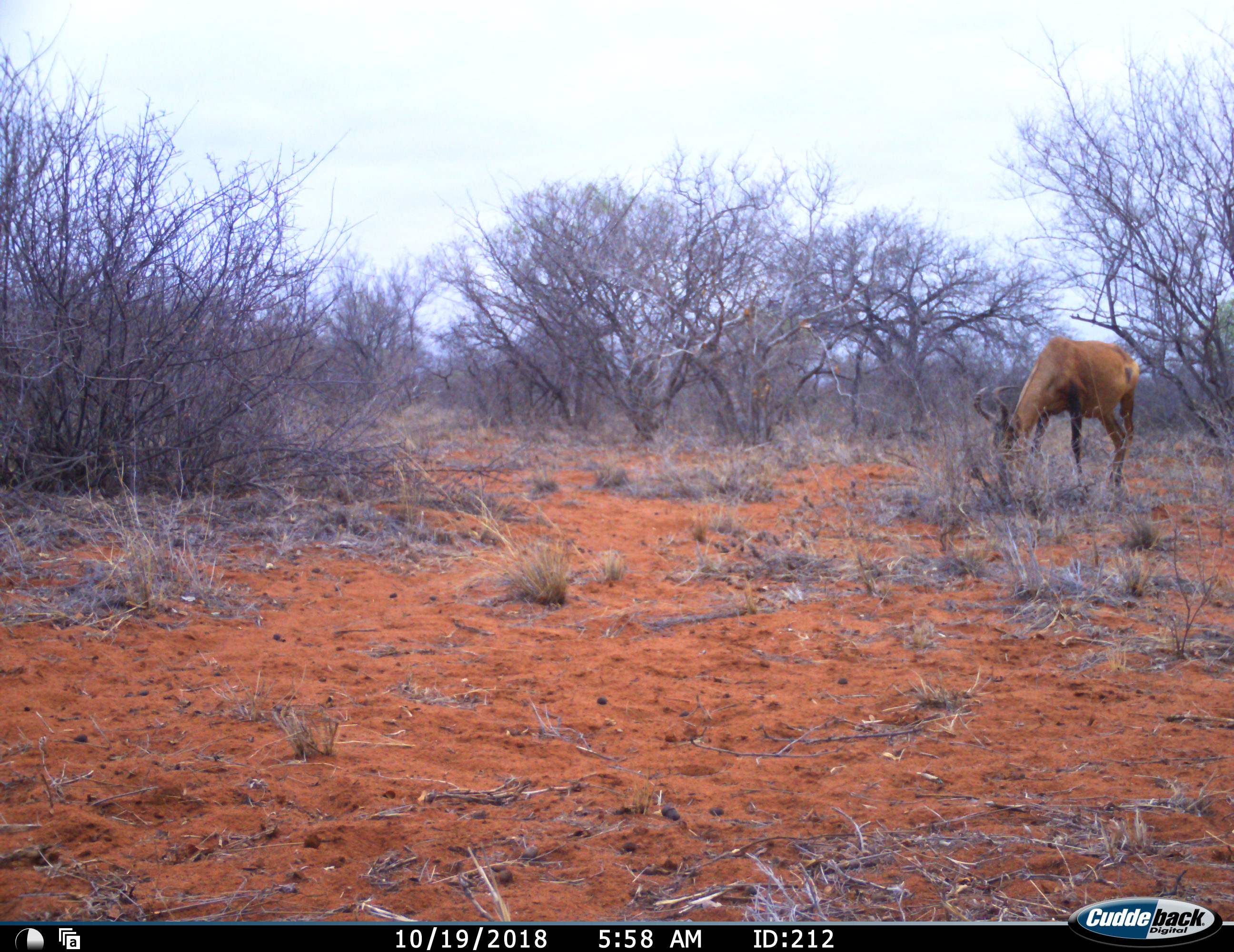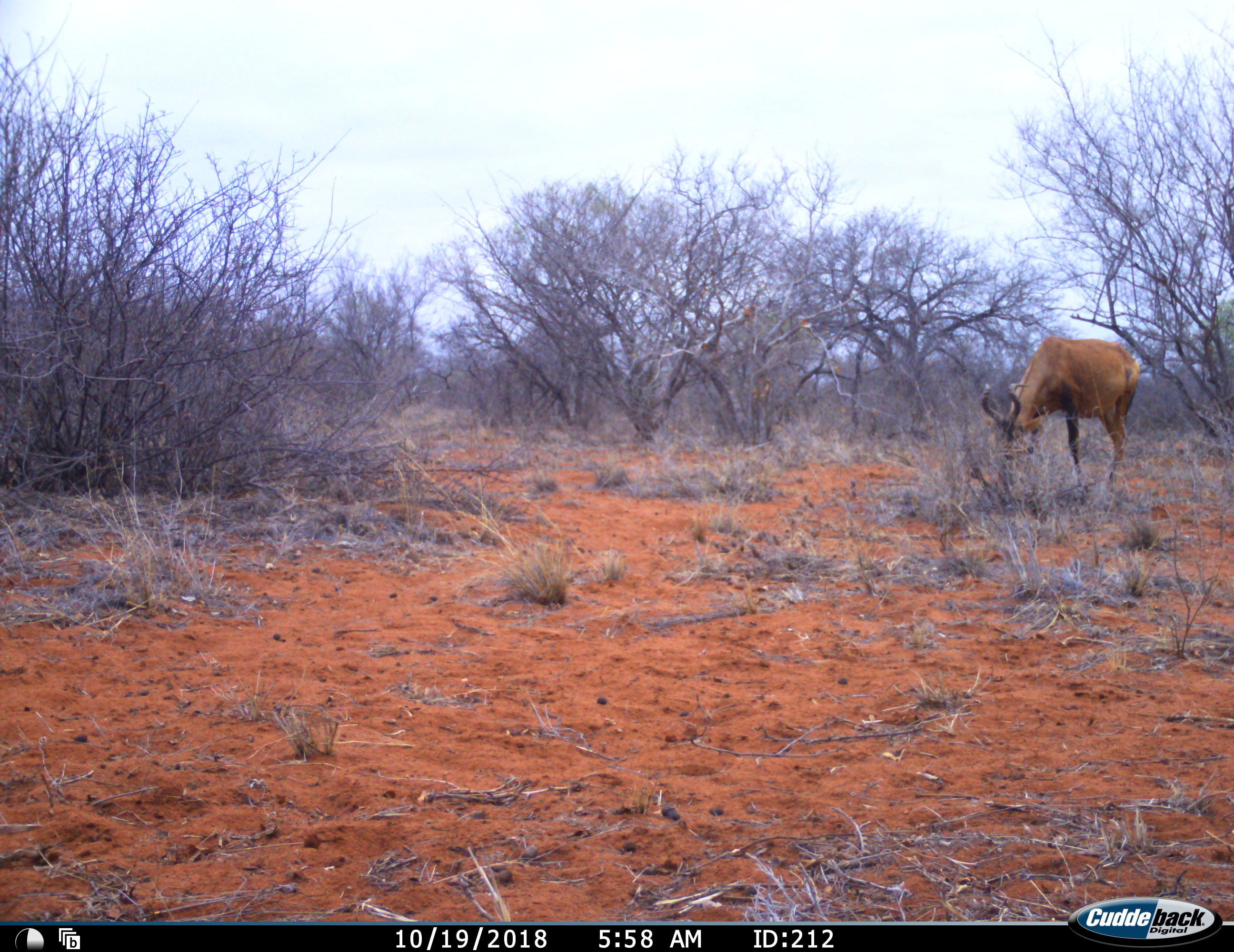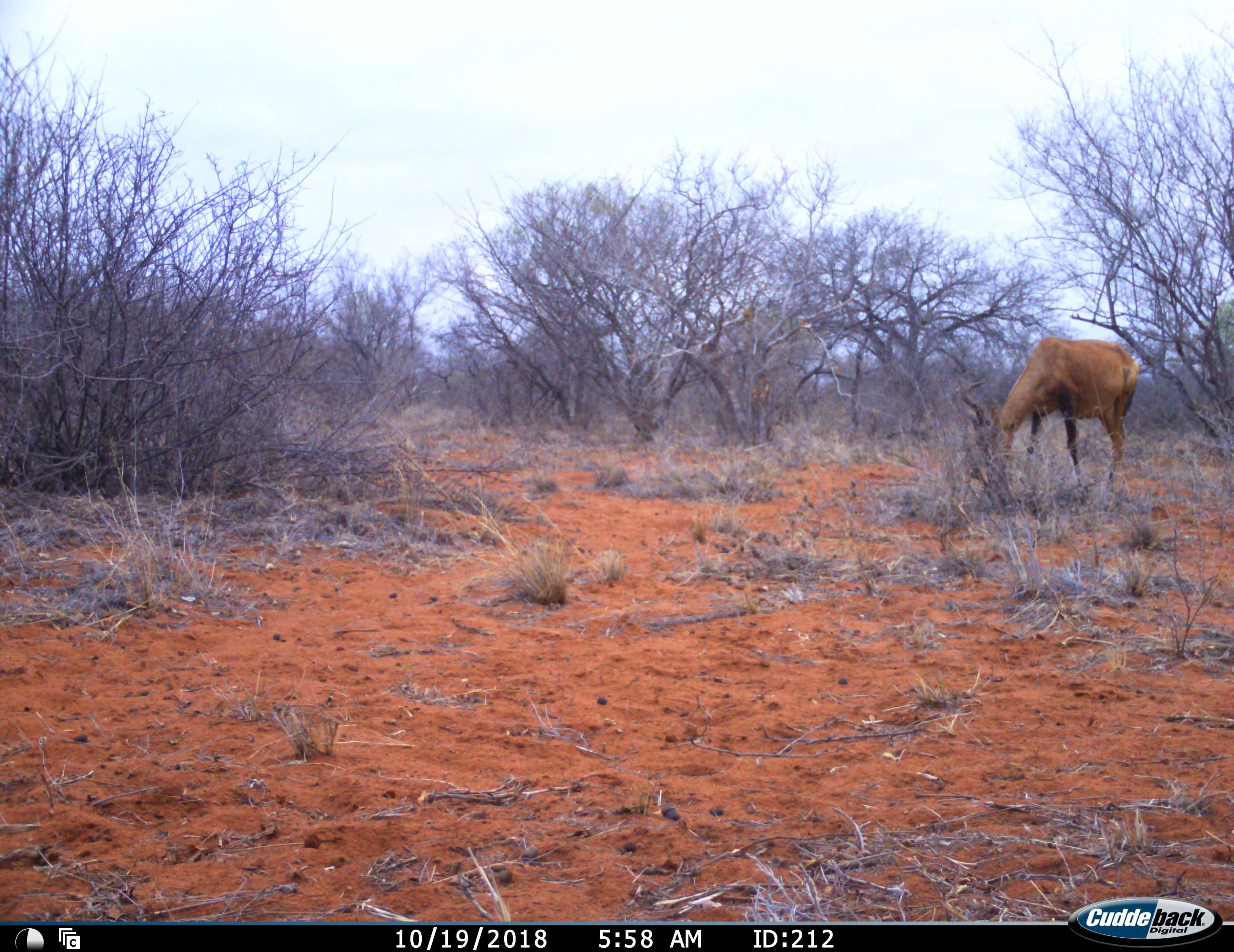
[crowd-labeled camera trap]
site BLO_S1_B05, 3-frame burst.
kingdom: Animalia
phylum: Chordata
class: Mammalia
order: Artiodactyla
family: Bovidae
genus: Alcelaphus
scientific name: Alcelaphus buselaphus caama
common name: red hartebeest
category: hartebeestred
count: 1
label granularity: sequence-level